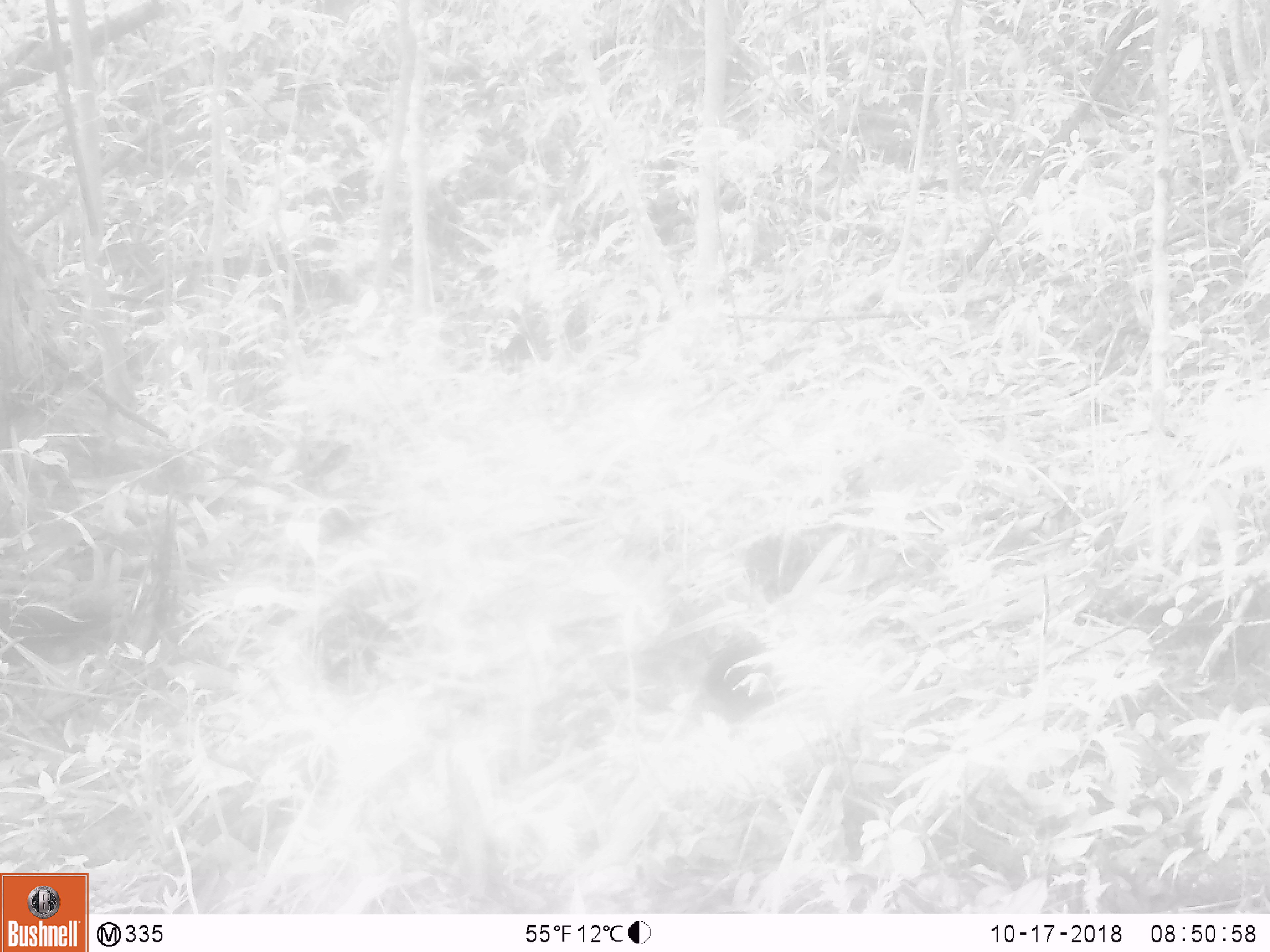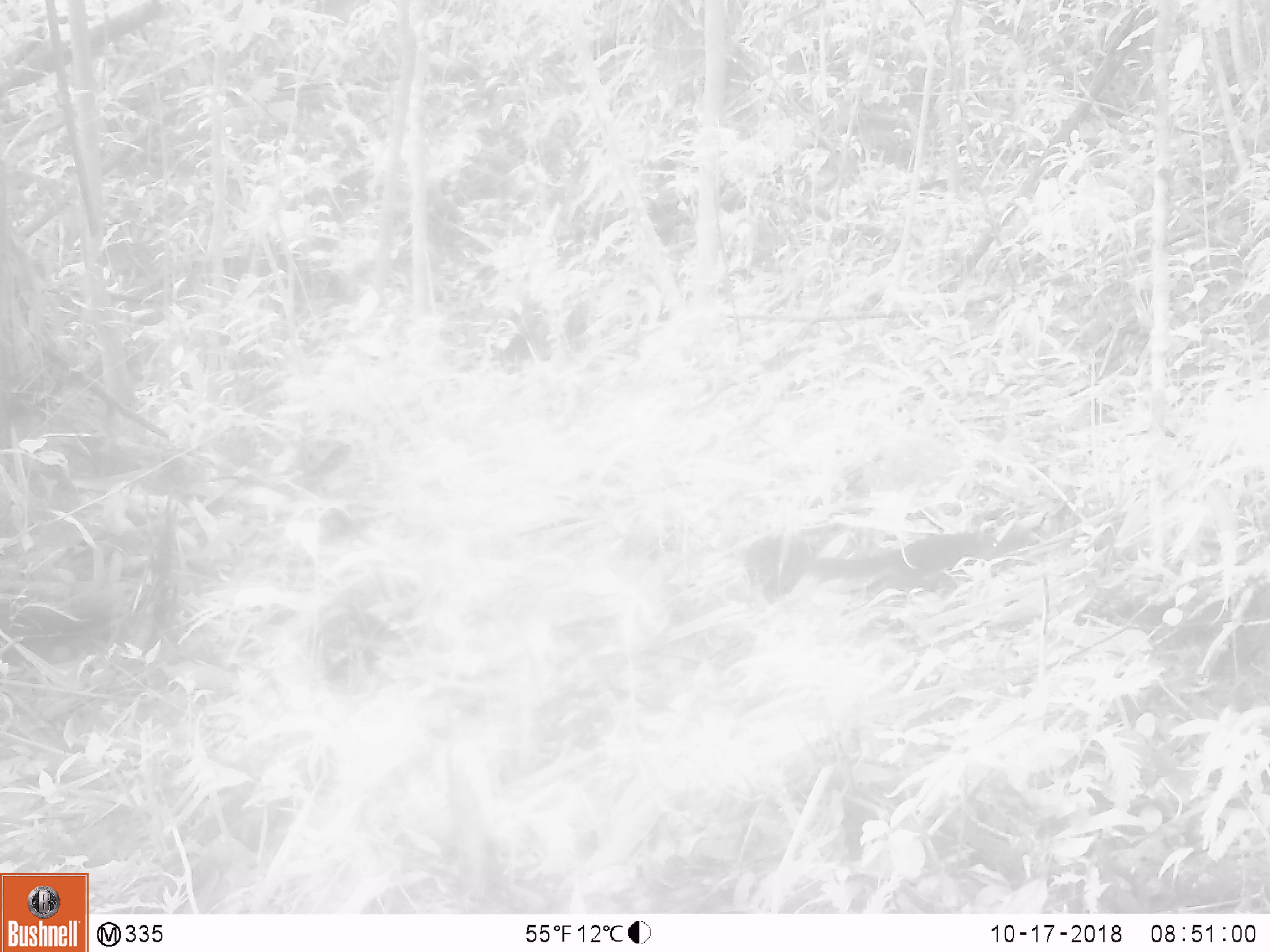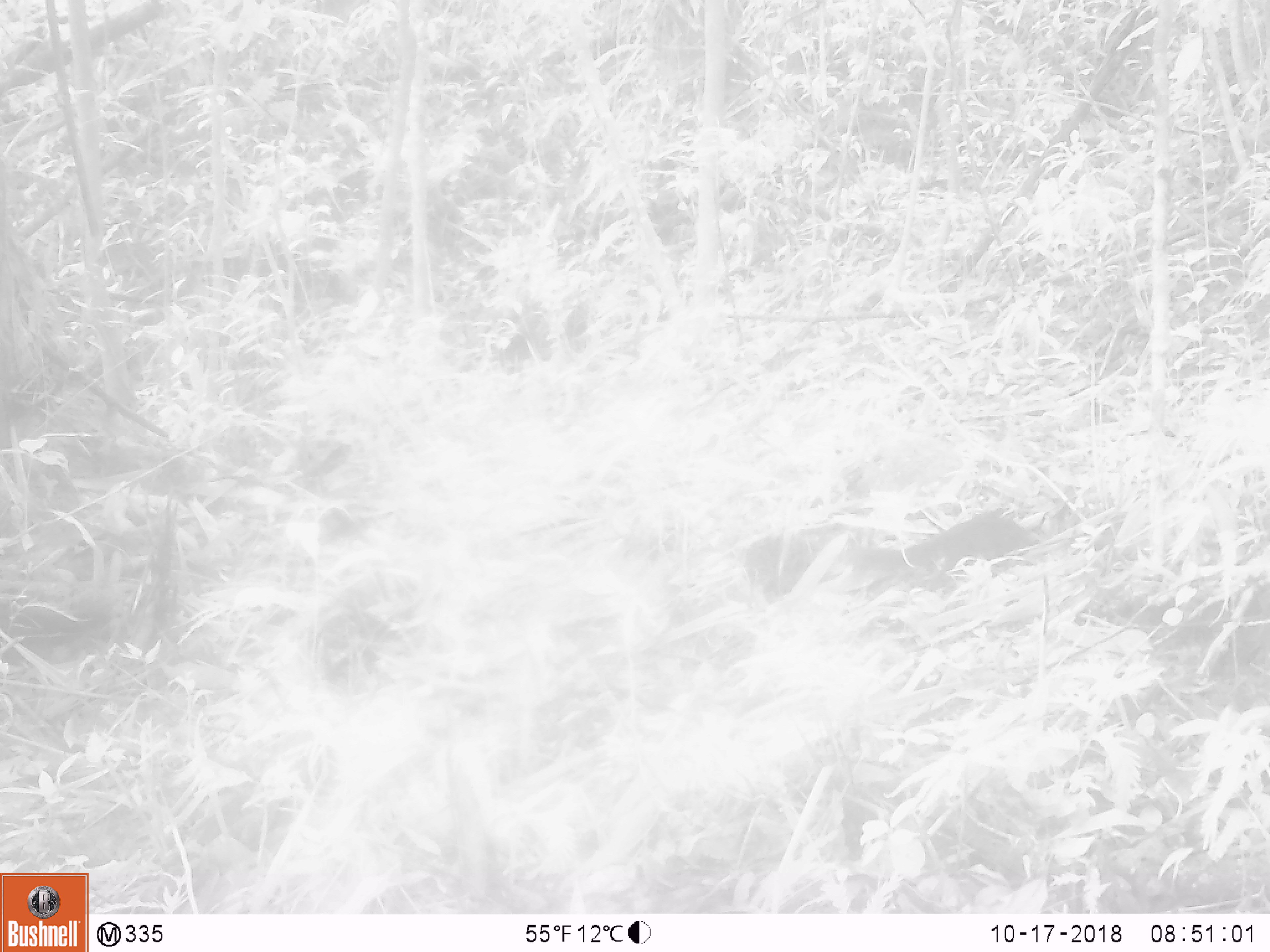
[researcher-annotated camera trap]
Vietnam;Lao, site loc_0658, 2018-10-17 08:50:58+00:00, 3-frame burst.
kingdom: Animalia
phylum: Chordata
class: Mammalia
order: Rodentia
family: Sciuridae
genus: Dremomys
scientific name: Dremomys rufigenis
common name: red-cheeked squirrel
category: red cheeked squirrel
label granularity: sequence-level